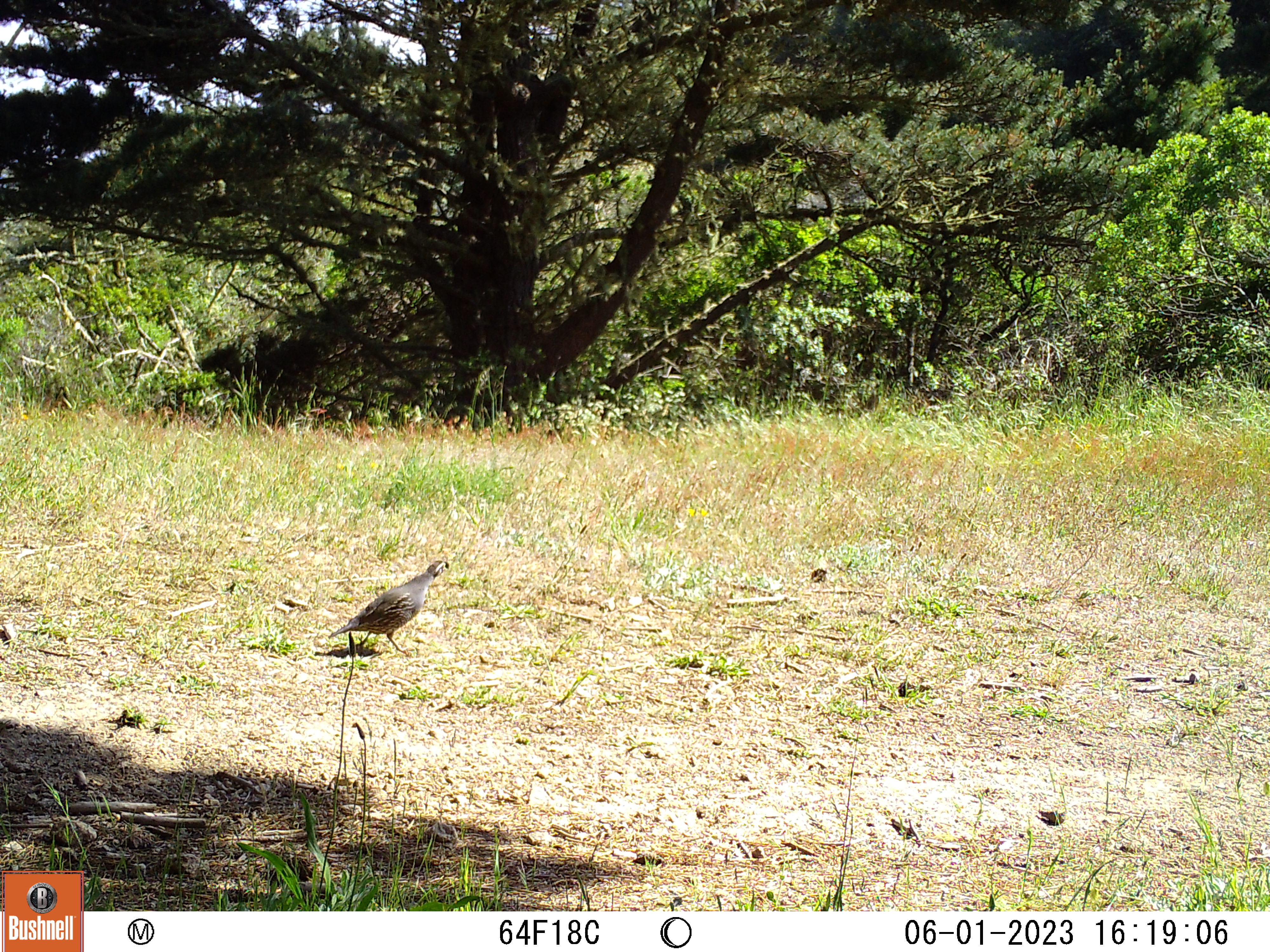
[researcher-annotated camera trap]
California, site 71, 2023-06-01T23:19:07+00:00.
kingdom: Animalia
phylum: Chordata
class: Aves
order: Galliformes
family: Odontophoridae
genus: Callipepla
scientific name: Callipepla californica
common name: california quail